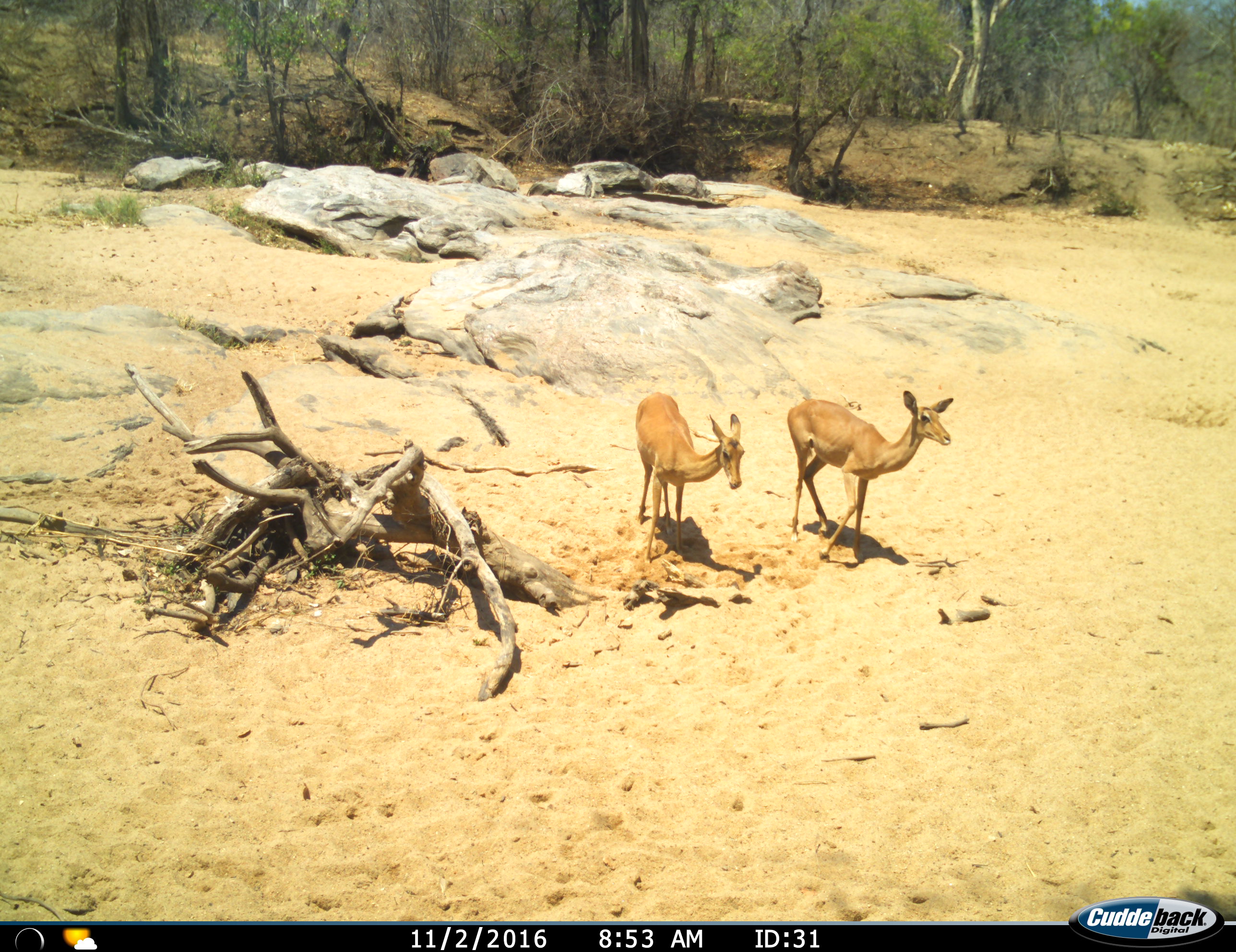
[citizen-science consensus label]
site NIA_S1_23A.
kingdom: Animalia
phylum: Chordata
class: Mammalia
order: Artiodactyla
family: Bovidae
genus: Aepyceros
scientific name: Aepyceros melampus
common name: impala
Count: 2.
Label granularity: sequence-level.